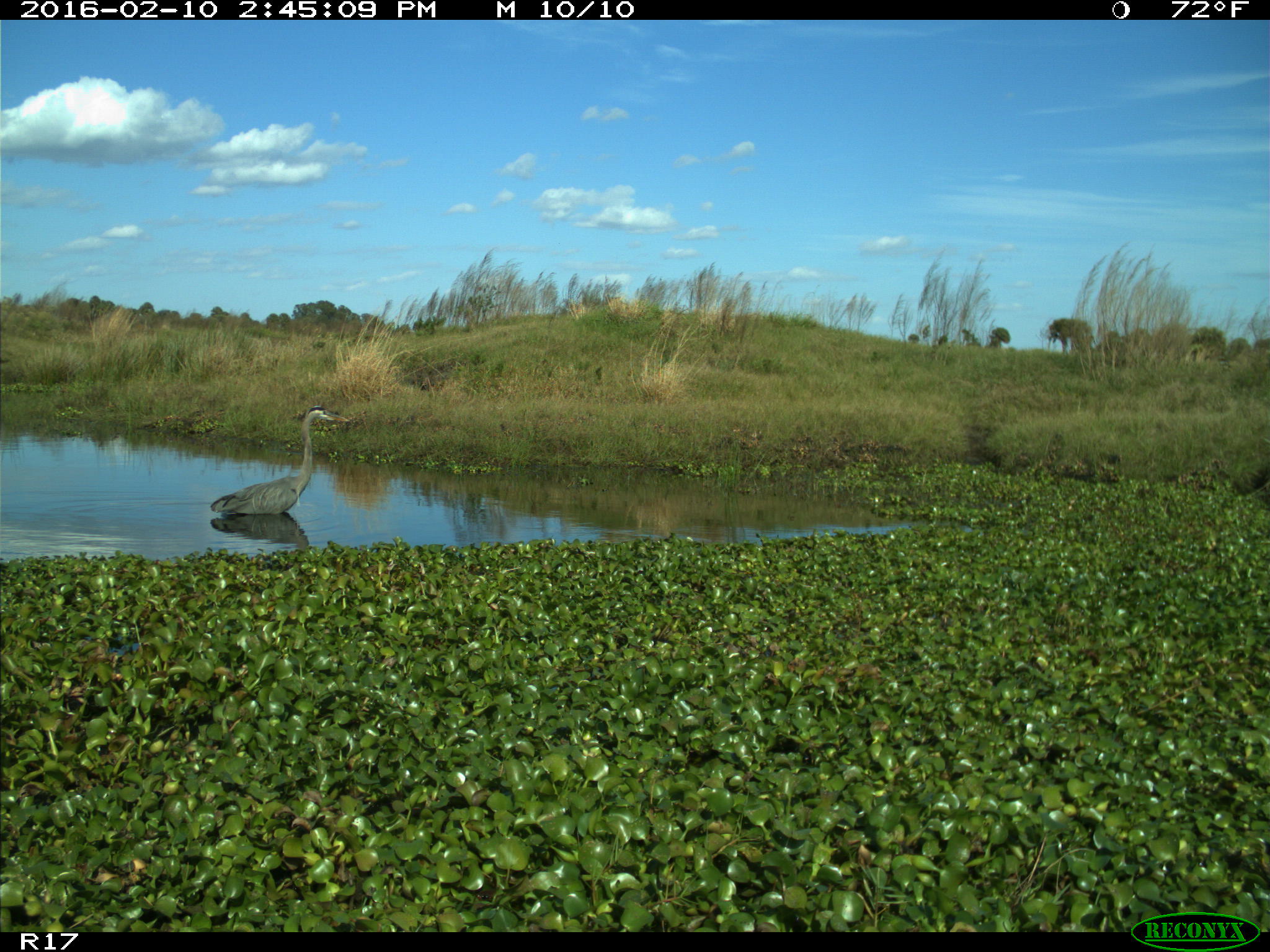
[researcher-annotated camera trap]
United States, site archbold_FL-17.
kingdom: Animalia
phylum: Chordata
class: Aves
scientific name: Aves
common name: birds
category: unidentified bird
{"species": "unidentified bird (birds) (Aves)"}